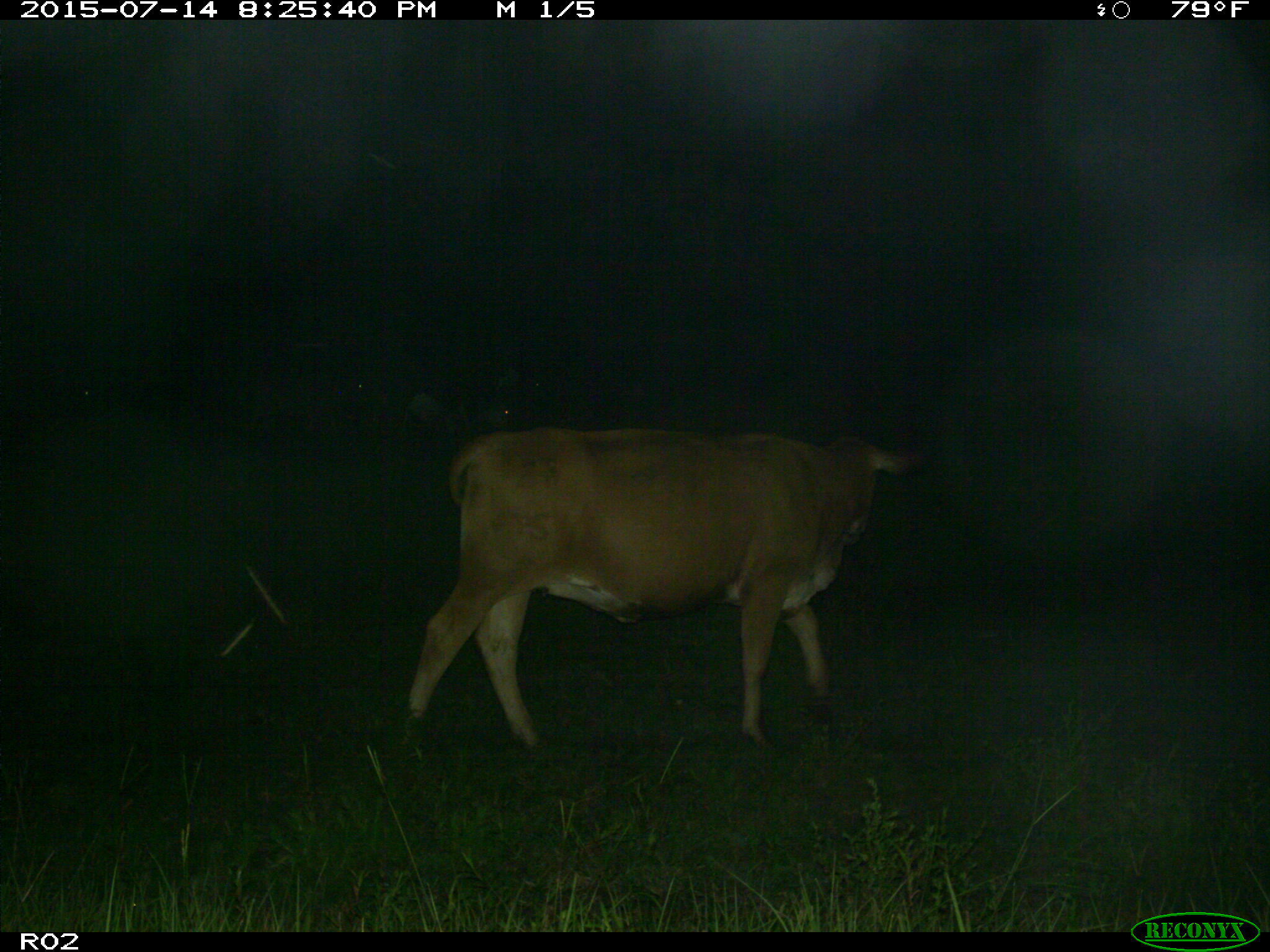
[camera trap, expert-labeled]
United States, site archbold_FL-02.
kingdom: Animalia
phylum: Chordata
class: Mammalia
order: Artiodactyla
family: Bovidae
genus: Bos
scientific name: Bos taurus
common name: domestic cow